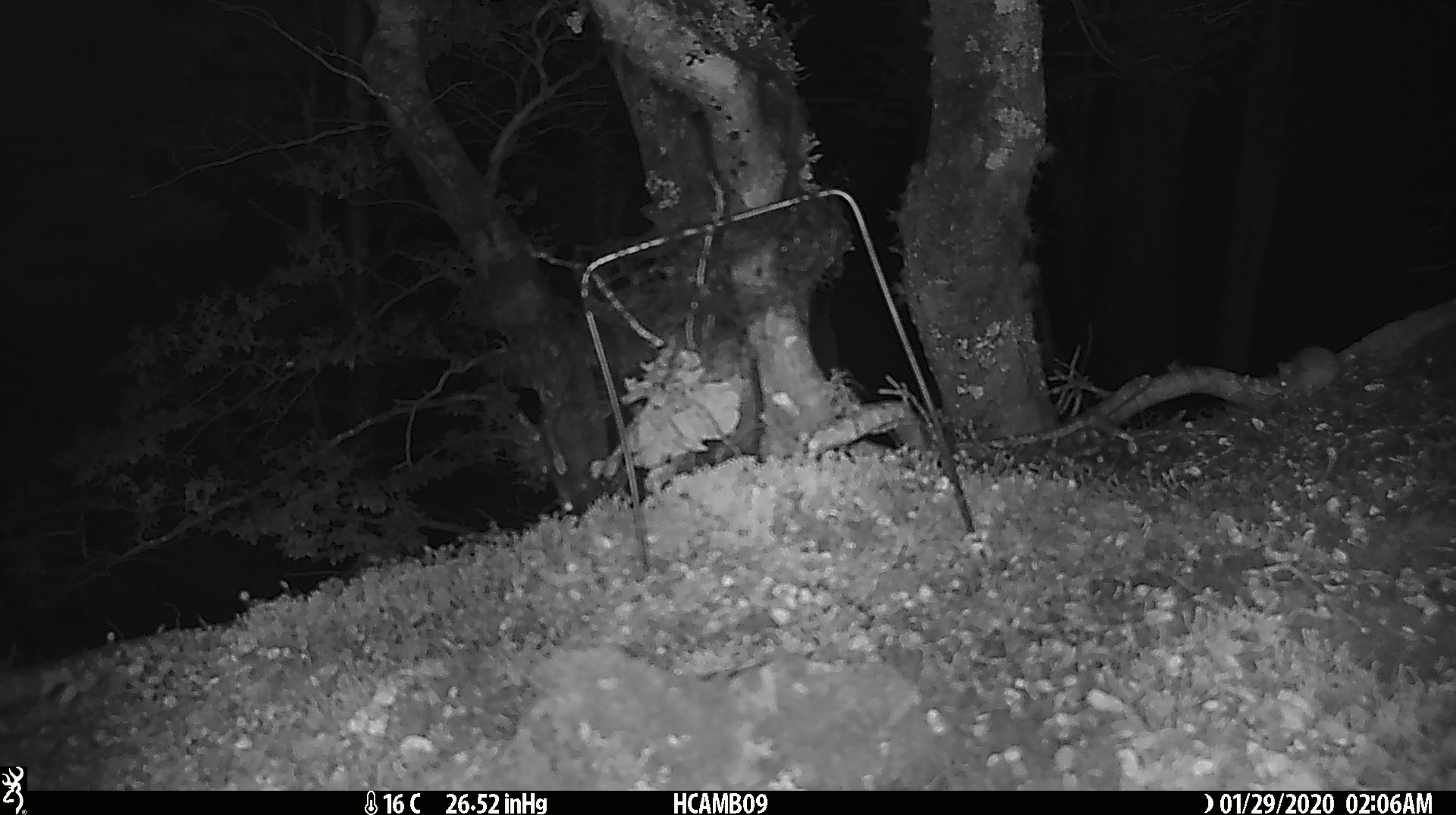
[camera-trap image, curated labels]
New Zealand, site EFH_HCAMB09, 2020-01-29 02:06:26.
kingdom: Animalia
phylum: Chordata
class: Mammalia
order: Rodentia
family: Muridae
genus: Mus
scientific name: Mus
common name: mouse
Mouse (Mus).